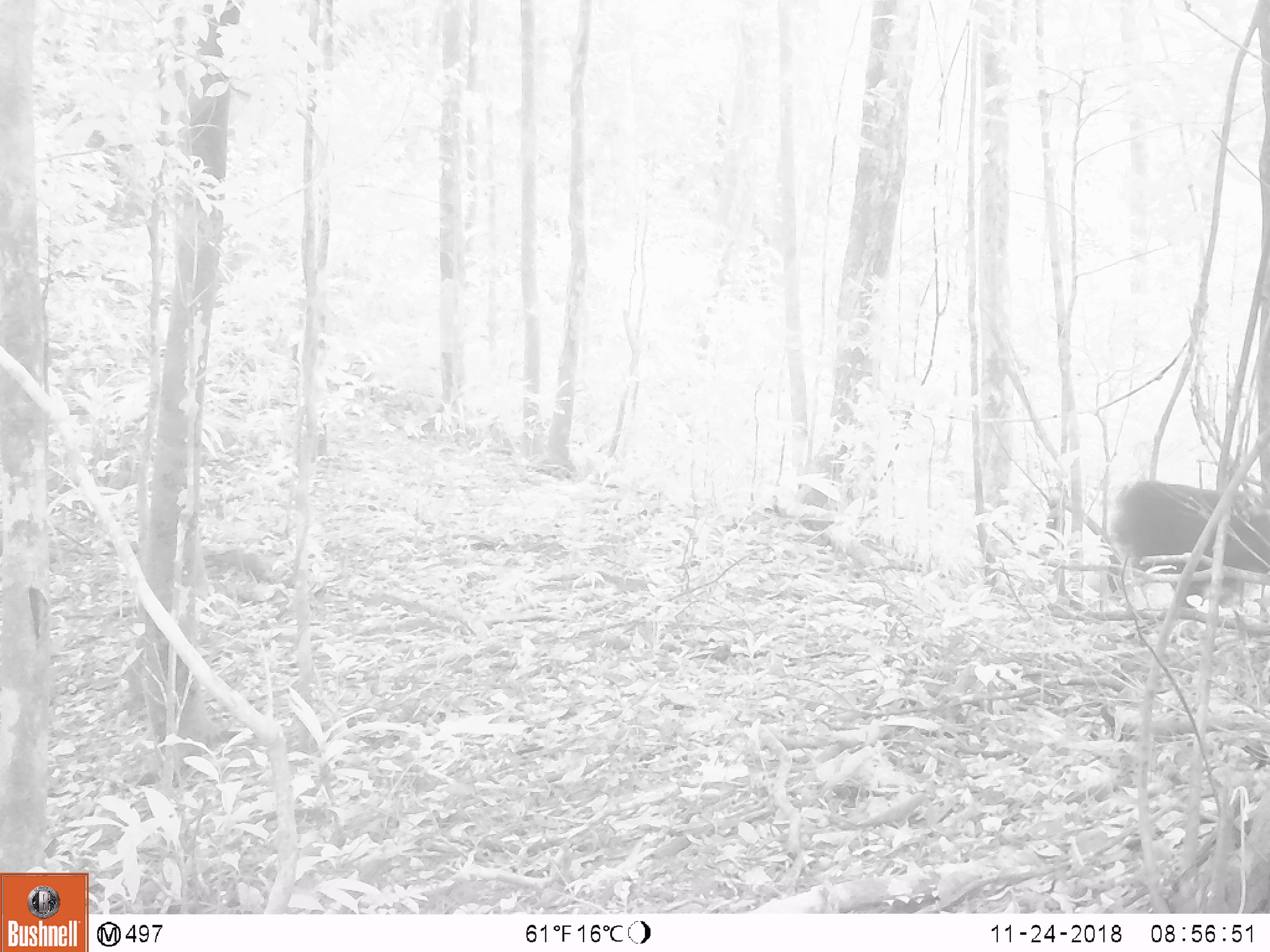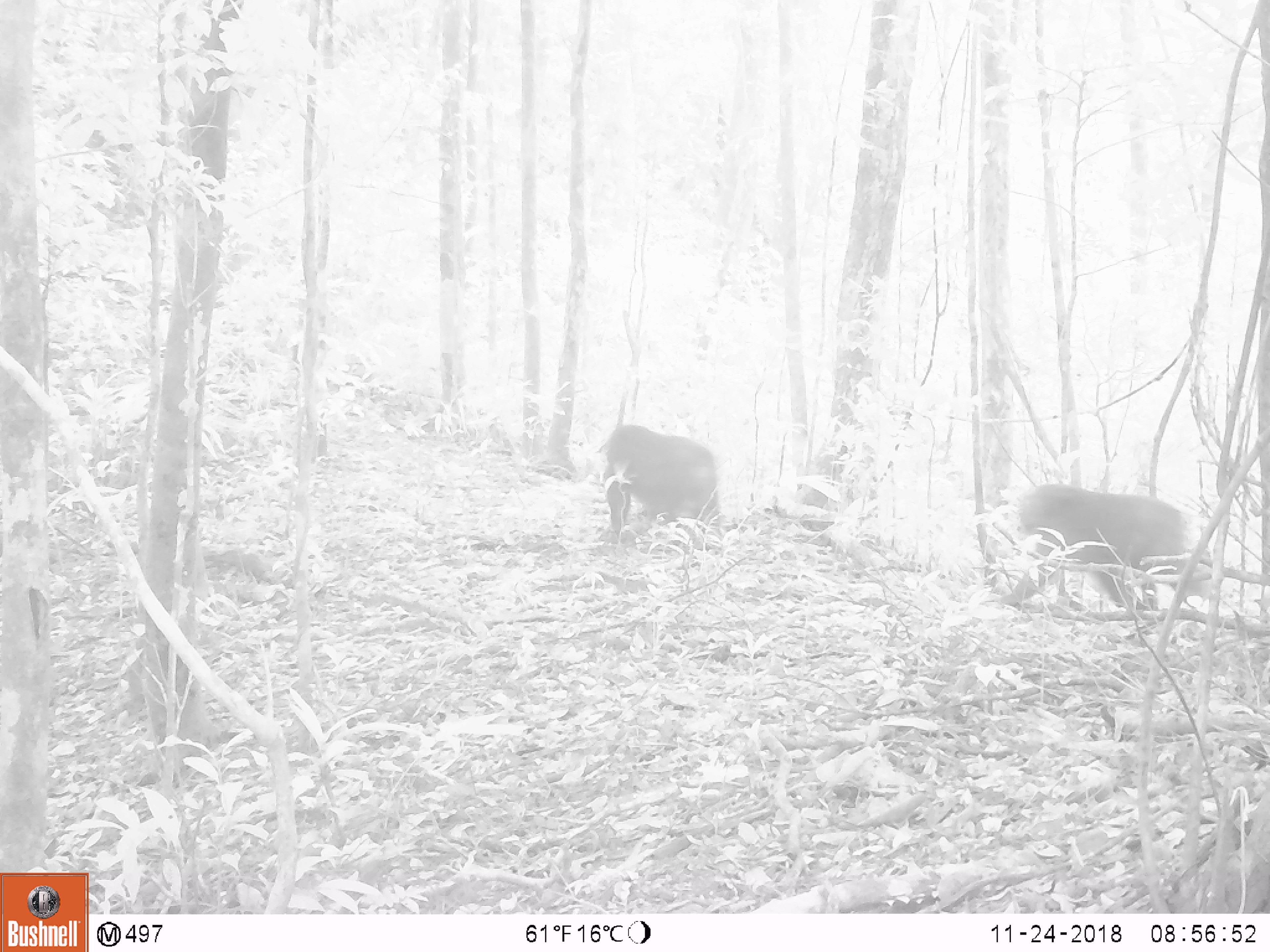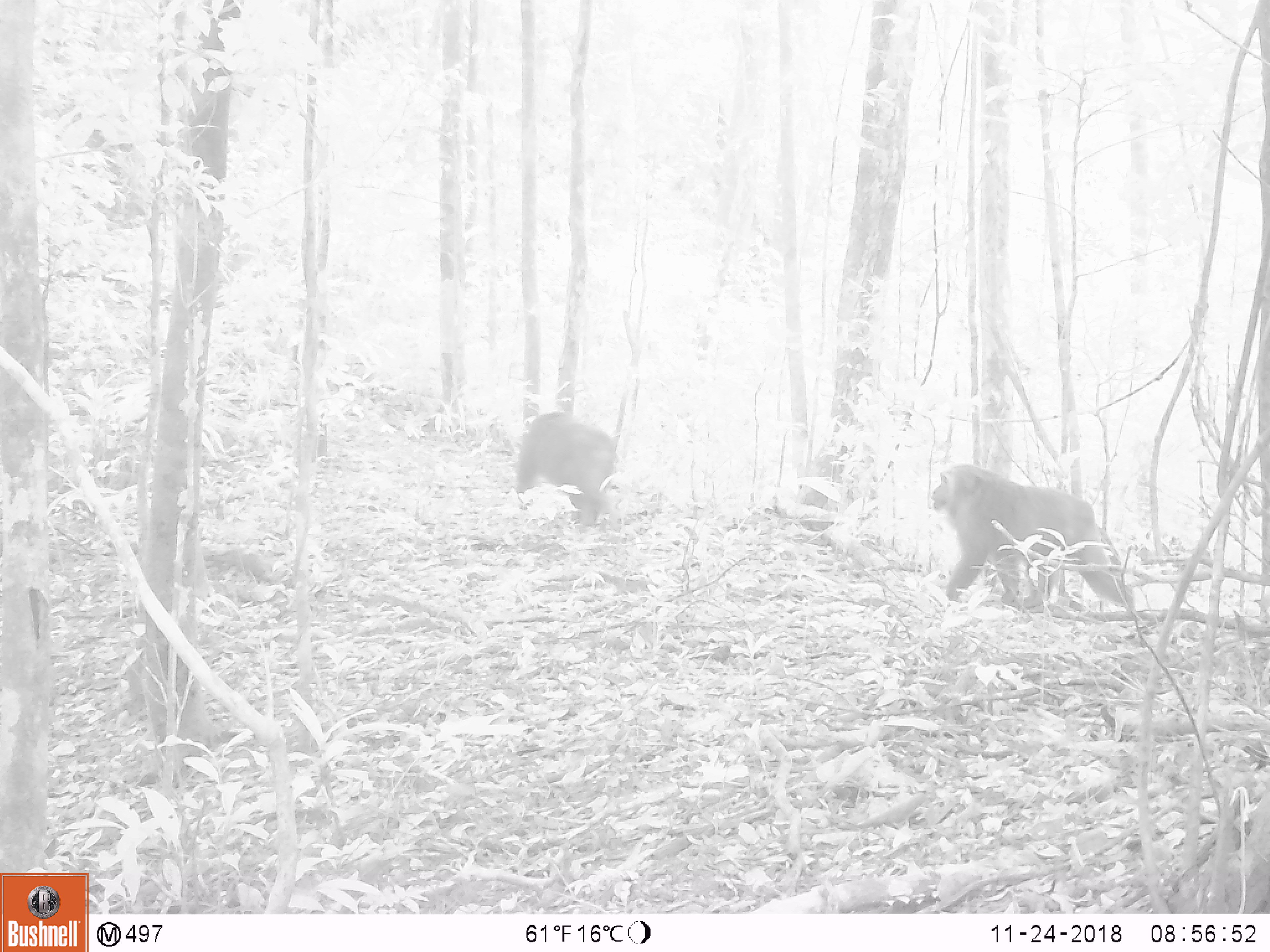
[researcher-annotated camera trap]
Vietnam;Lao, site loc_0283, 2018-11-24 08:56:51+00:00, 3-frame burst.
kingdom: Animalia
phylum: Chordata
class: Mammalia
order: Primates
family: Cercopithecidae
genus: Macaca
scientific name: Macaca arctoides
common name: stump-tailed macaque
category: stump tailed macaque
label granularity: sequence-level